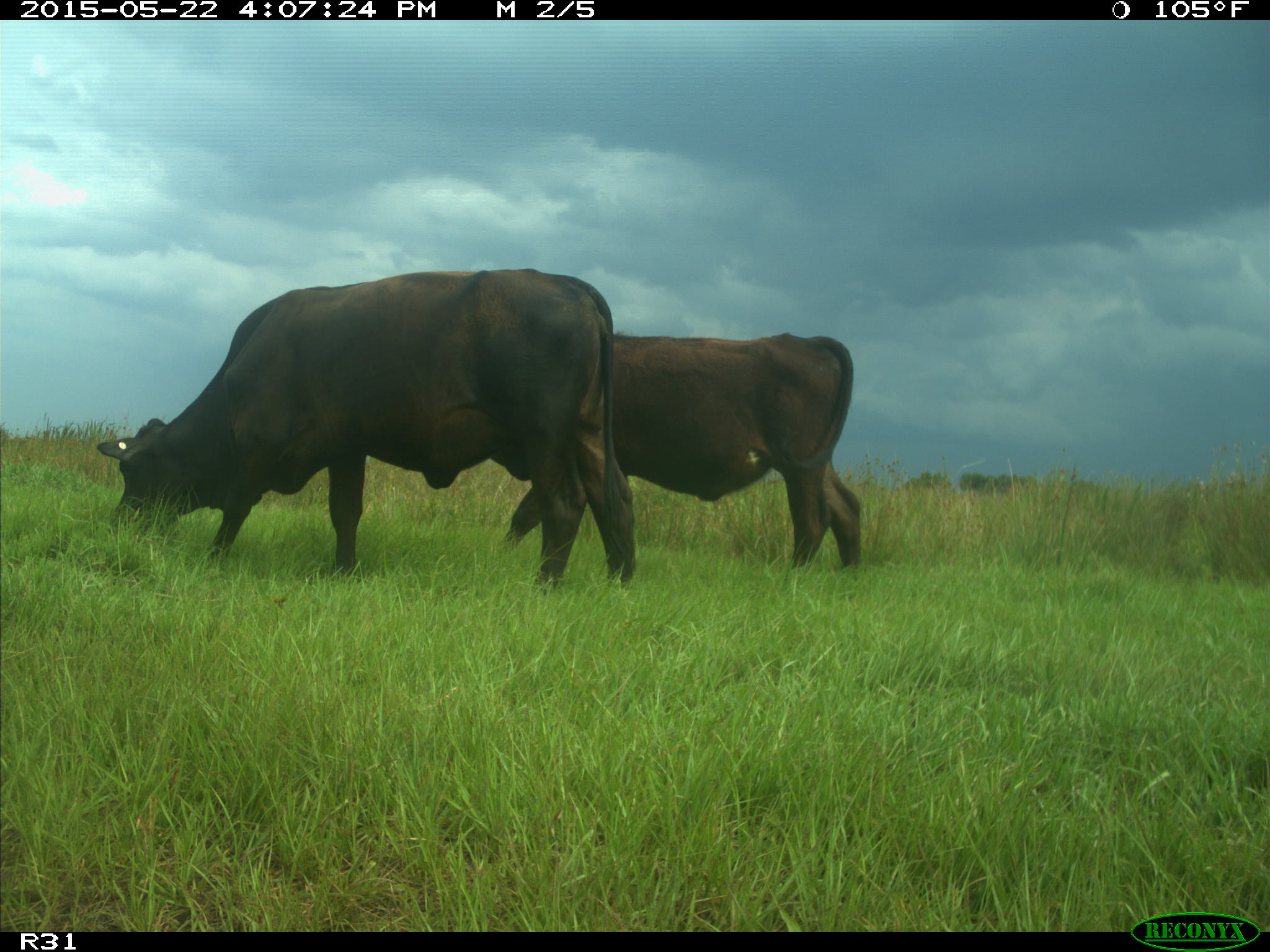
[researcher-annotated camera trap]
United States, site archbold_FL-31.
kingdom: Animalia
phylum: Chordata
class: Mammalia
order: Artiodactyla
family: Bovidae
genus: Bos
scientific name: Bos taurus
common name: domestic cow